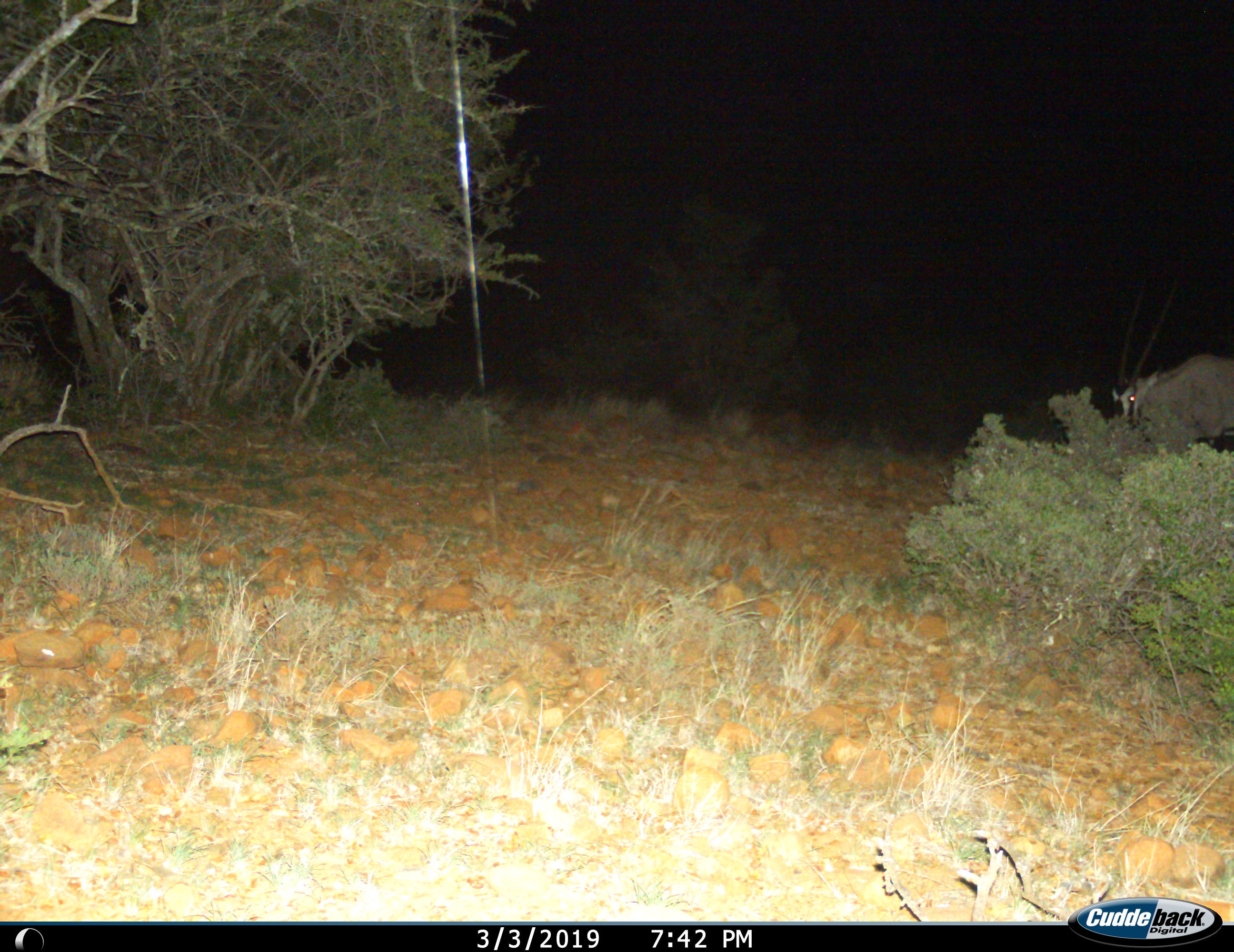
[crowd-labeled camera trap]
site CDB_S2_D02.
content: unidentified animal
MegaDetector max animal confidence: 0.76